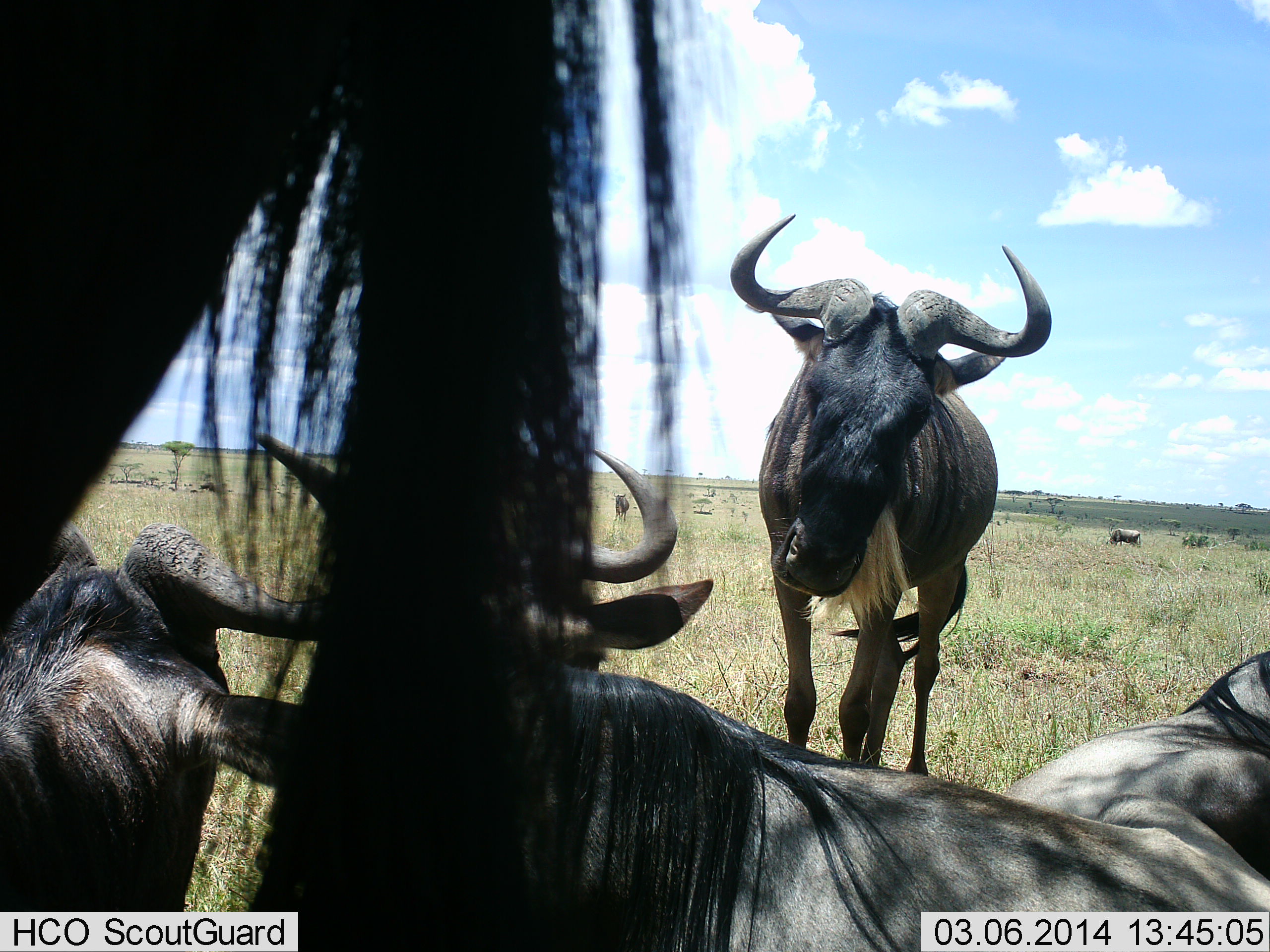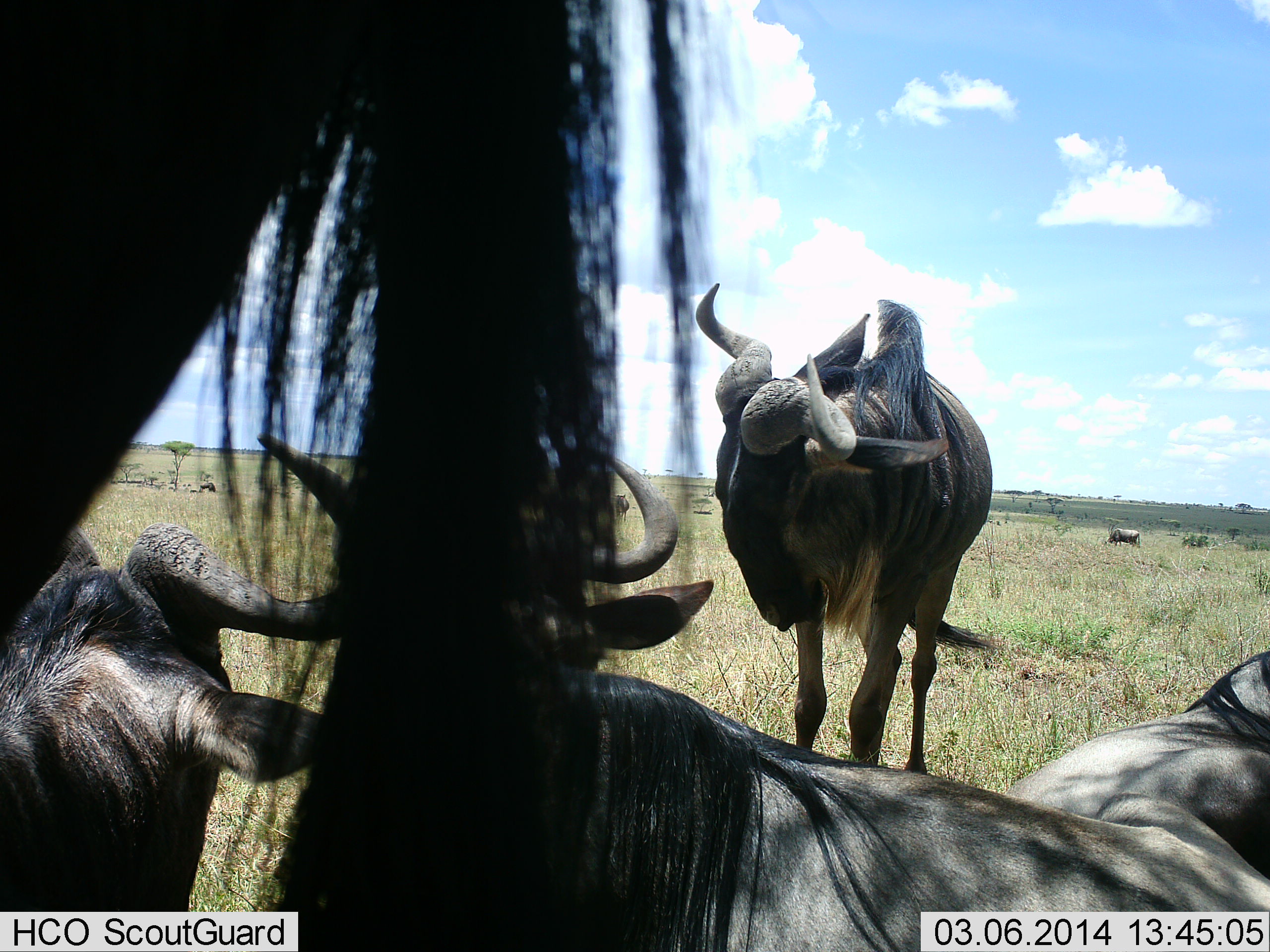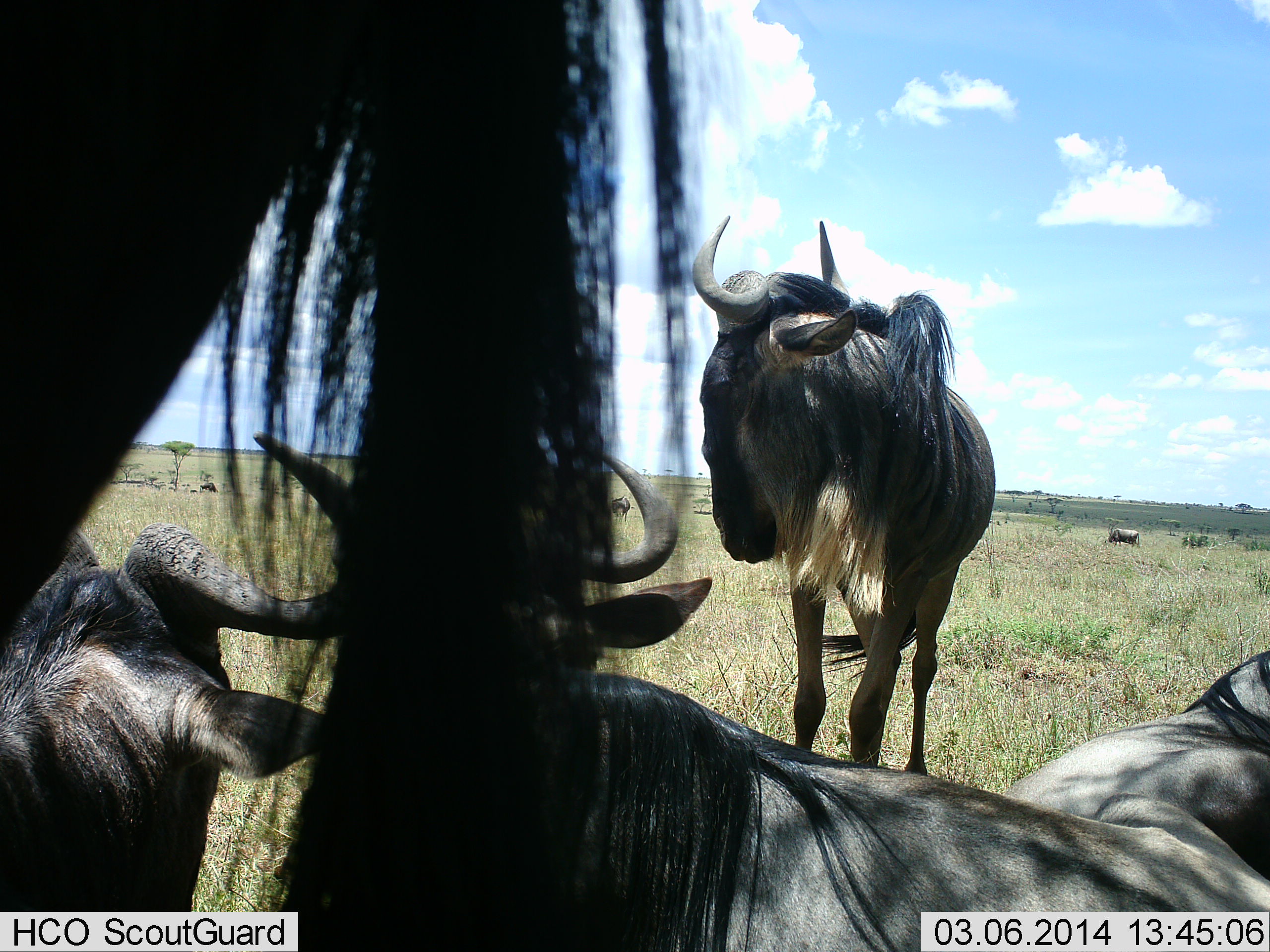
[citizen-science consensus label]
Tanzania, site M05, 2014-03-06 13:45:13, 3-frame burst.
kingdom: Animalia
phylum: Chordata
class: Mammalia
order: Artiodactyla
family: Bovidae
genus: Connochaetes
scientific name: Connochaetes taurinus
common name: blue wildebeest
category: wildebeest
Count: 5.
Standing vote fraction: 80%.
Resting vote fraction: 79%.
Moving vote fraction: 12%.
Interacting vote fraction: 14%.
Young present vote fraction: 0%.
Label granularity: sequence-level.